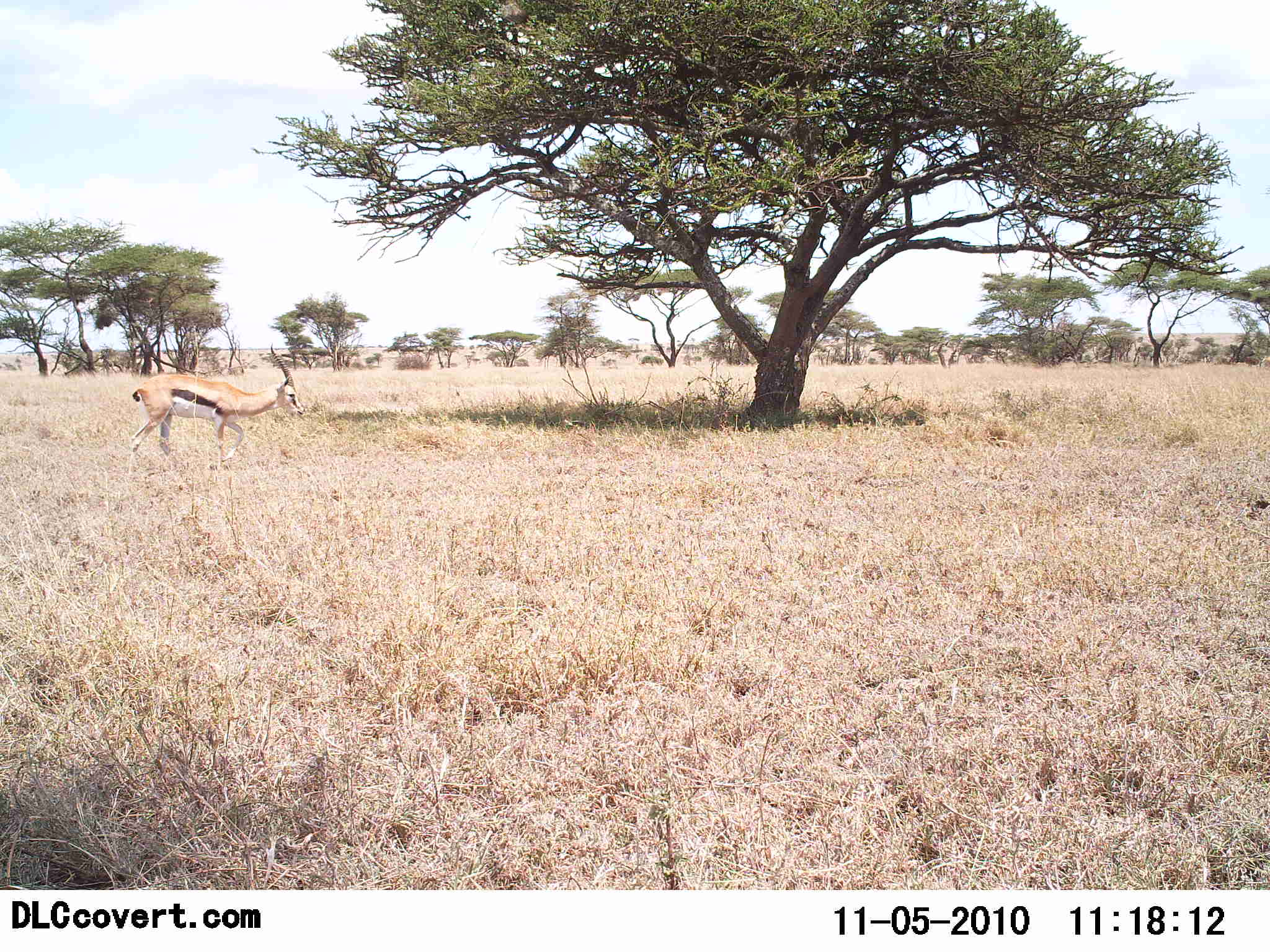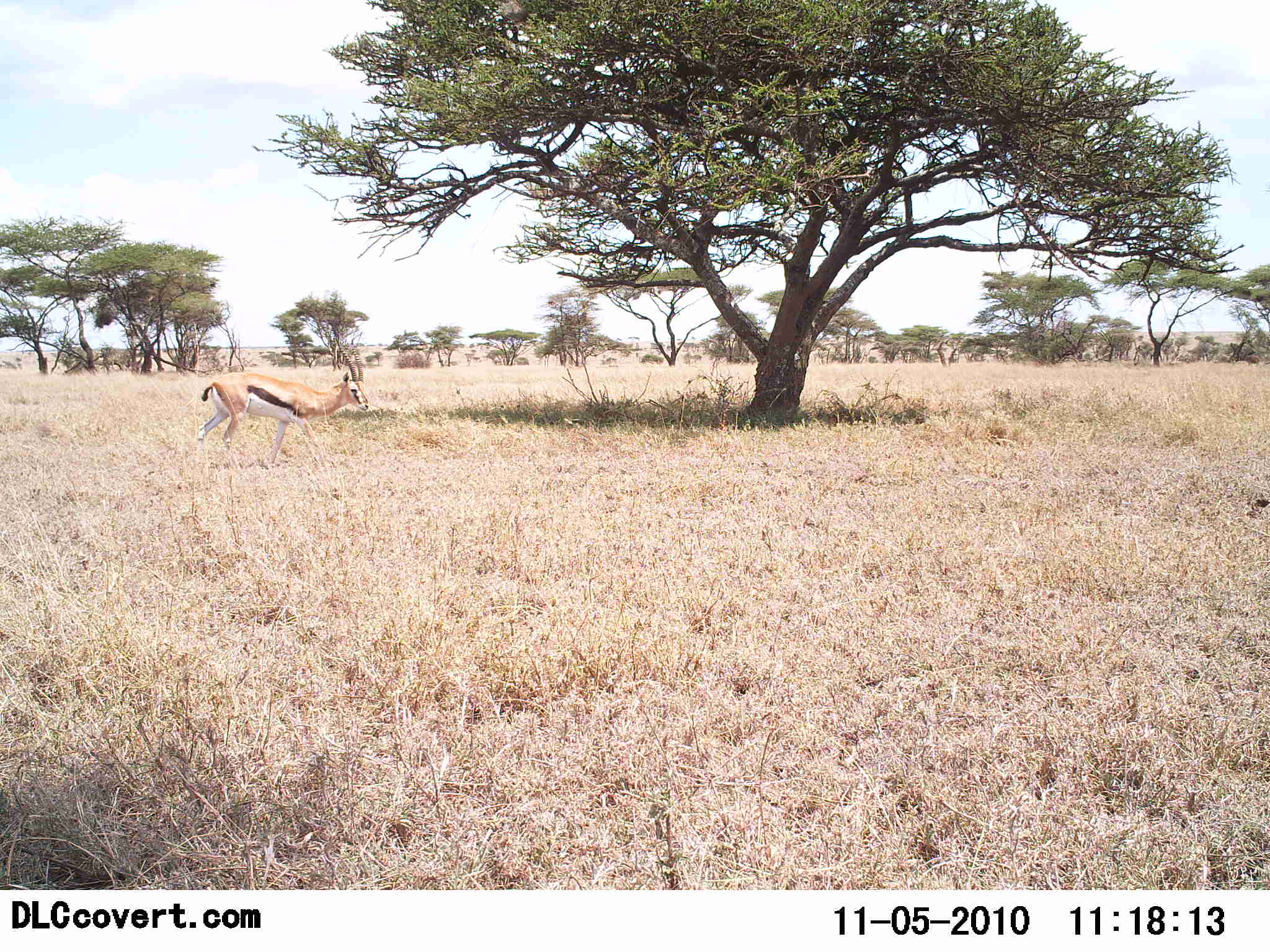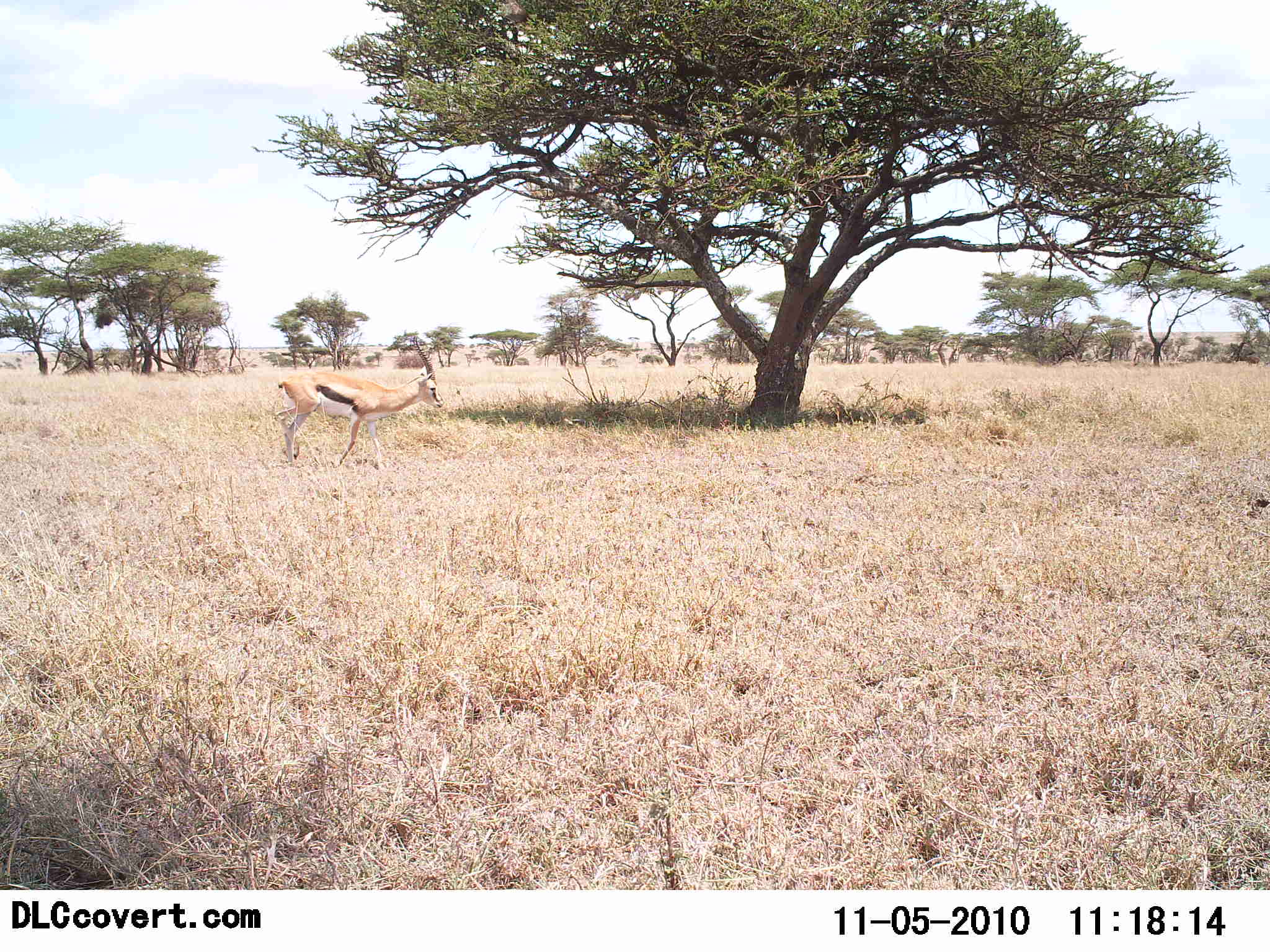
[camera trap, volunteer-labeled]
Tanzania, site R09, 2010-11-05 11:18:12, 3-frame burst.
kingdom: Animalia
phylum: Chordata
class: Mammalia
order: Artiodactyla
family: Bovidae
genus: Eudorcas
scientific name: Eudorcas thomsonii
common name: thomson's gazelle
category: gazellethomsons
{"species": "gazellethomsons (thomson's gazelle) (Eudorcas thomsonii)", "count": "1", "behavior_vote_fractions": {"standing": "15%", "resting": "0%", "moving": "92%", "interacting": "0%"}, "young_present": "0%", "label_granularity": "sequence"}